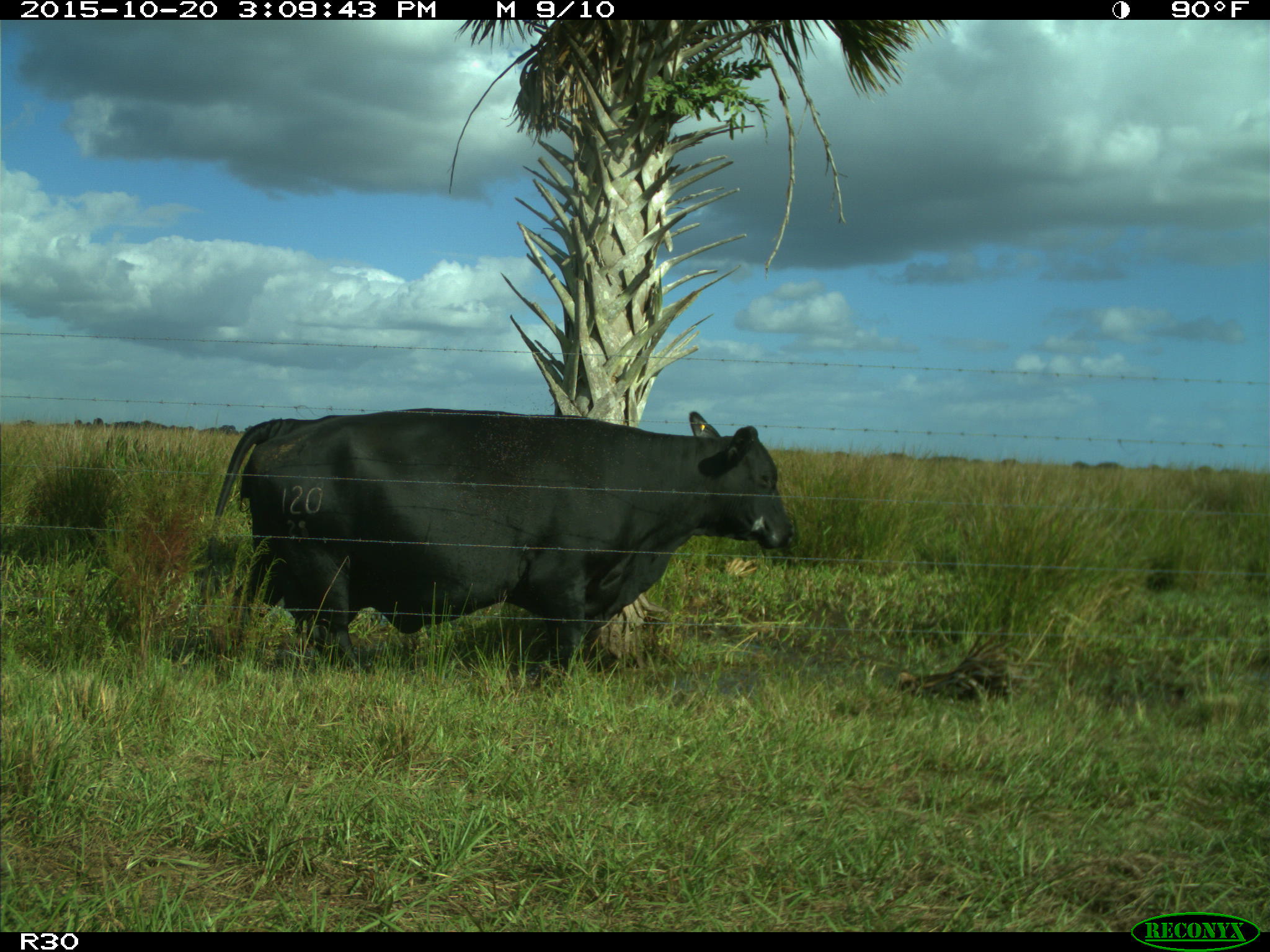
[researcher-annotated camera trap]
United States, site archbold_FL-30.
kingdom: Animalia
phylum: Chordata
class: Mammalia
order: Artiodactyla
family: Bovidae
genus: Bos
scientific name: Bos taurus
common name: domestic cow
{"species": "Bos taurus (domestic cow)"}